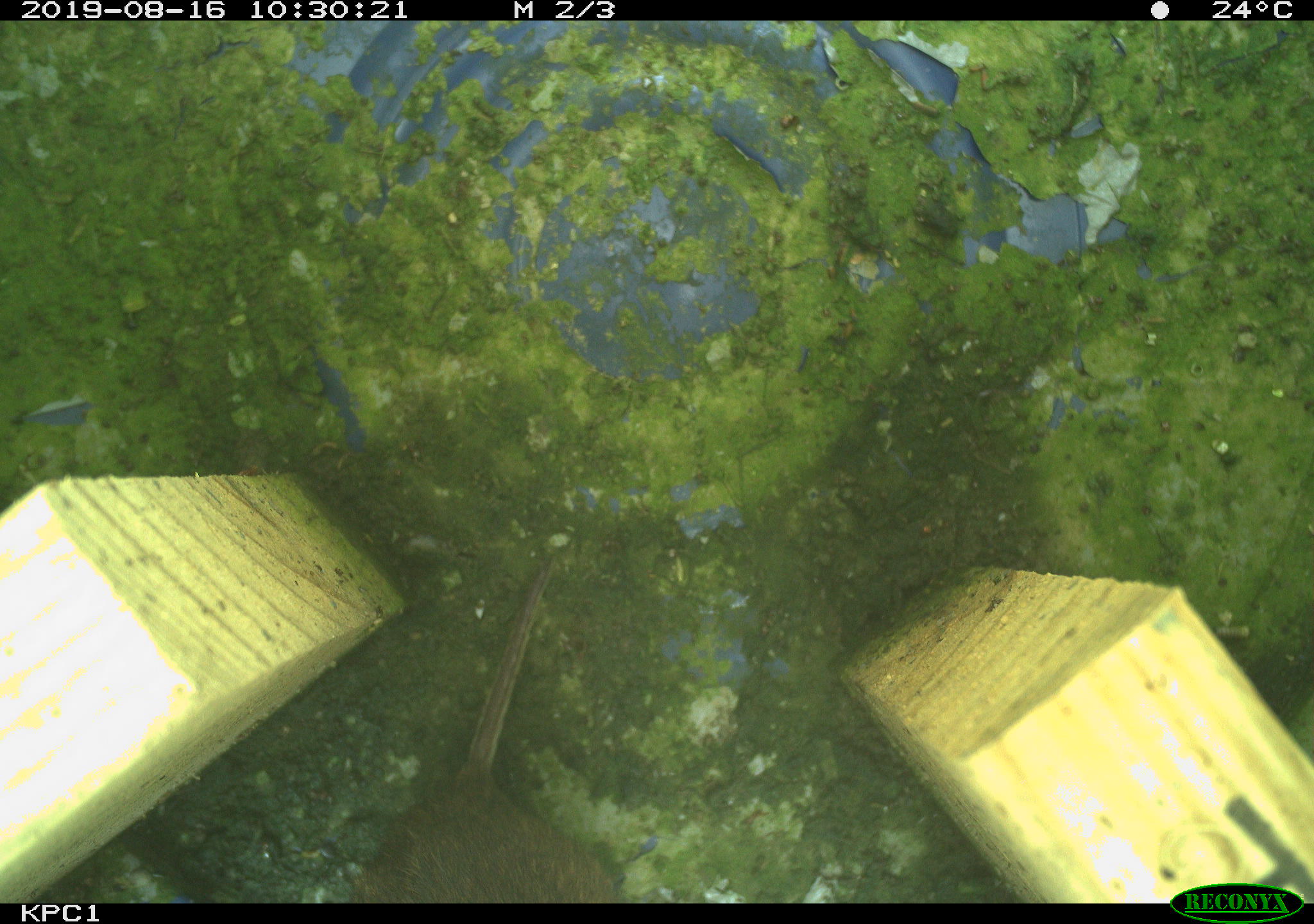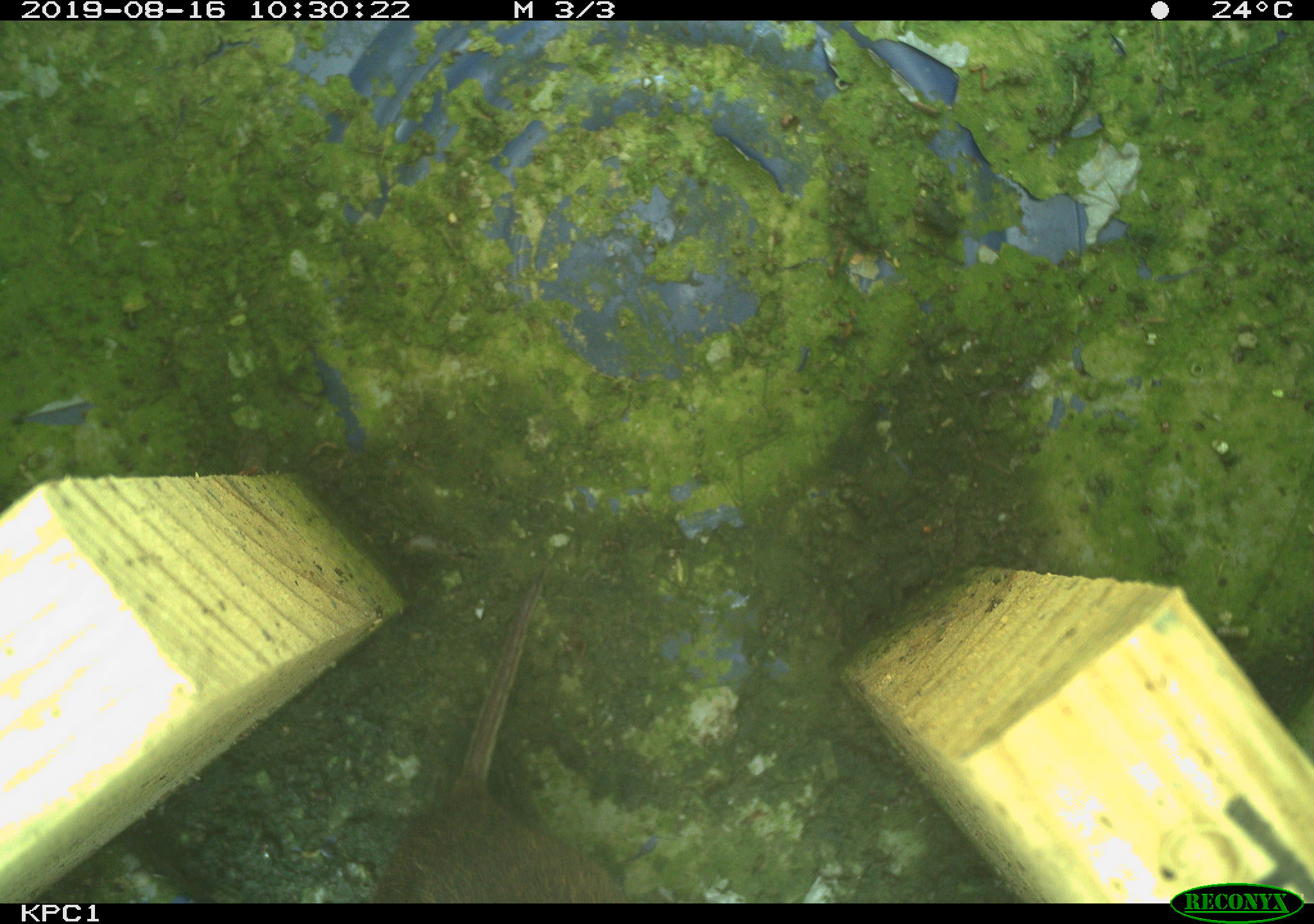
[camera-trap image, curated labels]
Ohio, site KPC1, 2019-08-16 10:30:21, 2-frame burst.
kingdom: Animalia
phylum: Chordata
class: Mammalia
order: Rodentia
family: Cricetidae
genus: Microtus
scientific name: Microtus pennsylvanicus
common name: meadow vole